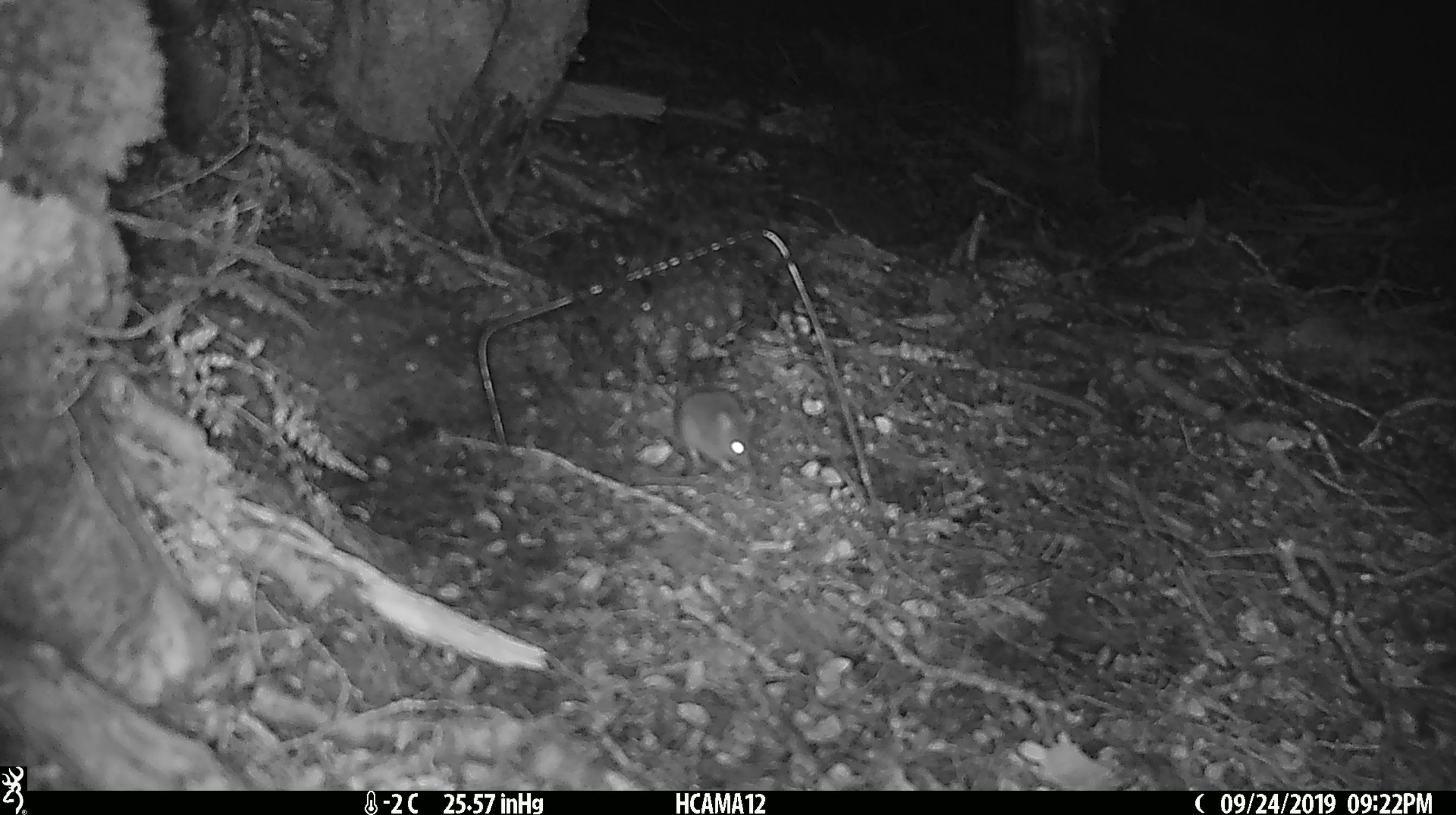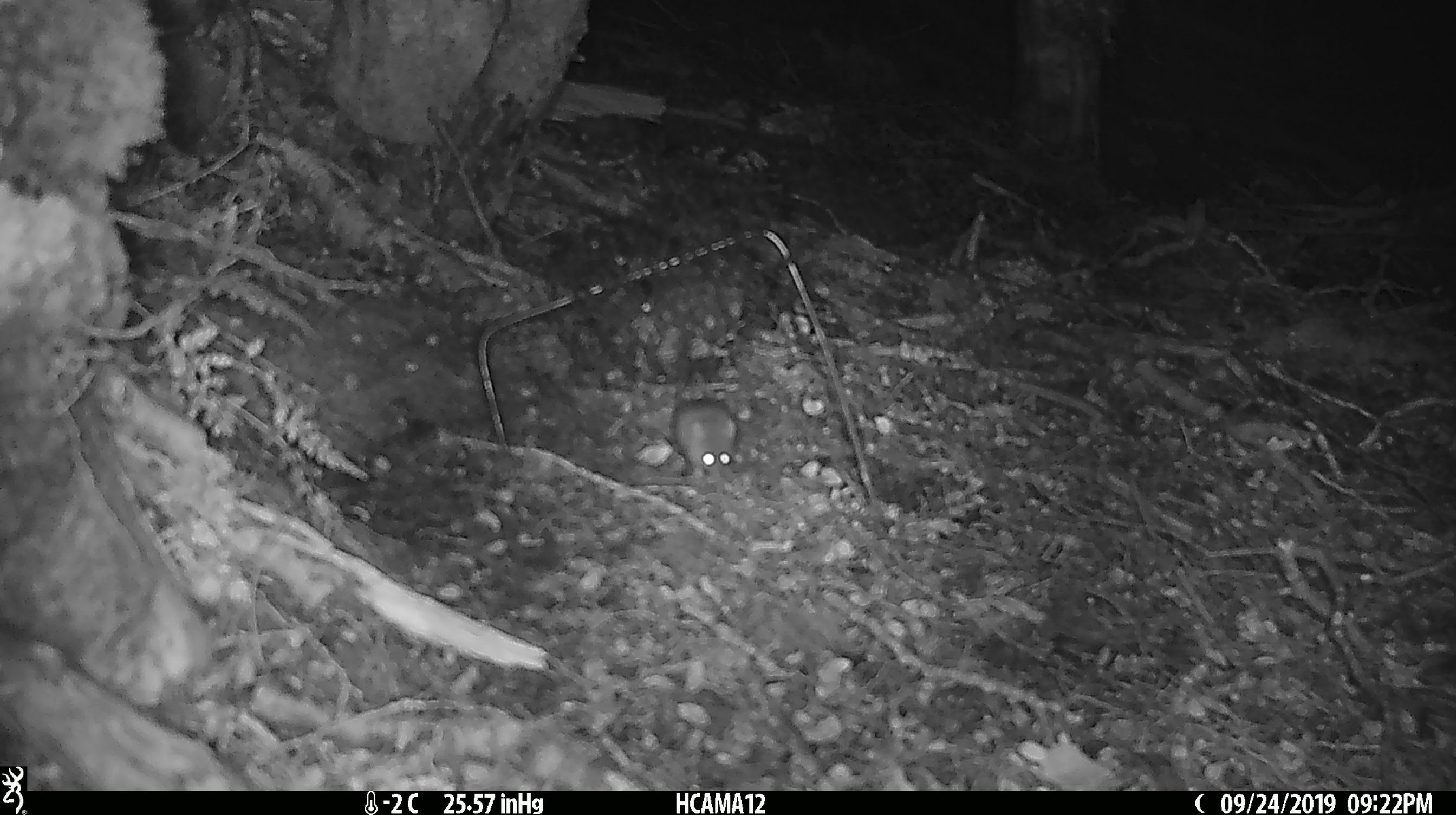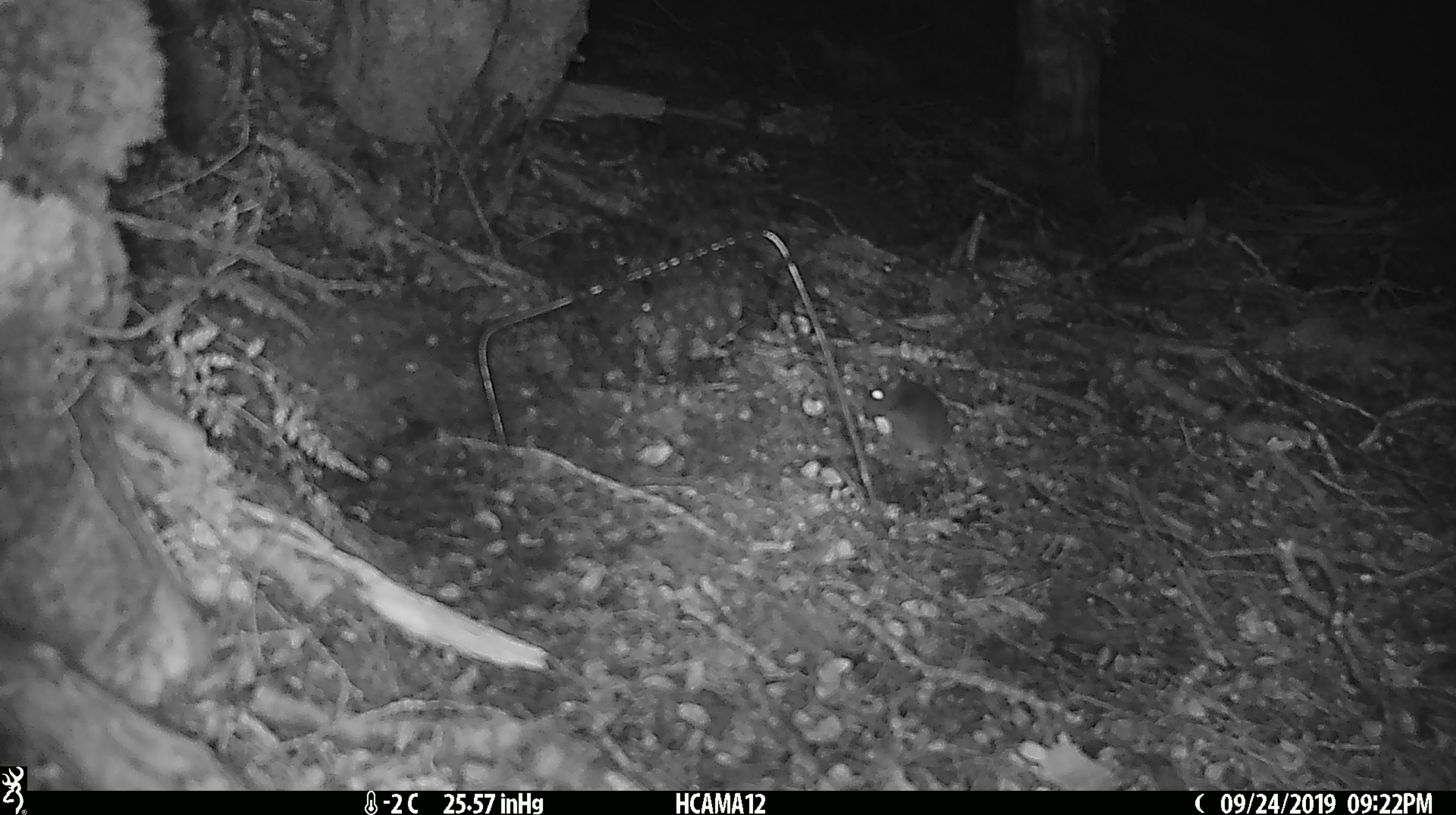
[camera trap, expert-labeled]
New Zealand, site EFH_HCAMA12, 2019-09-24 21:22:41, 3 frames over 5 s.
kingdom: Animalia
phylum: Chordata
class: Mammalia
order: Rodentia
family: Muridae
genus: Mus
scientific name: Mus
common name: mouse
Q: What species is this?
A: Mouse (Mus).